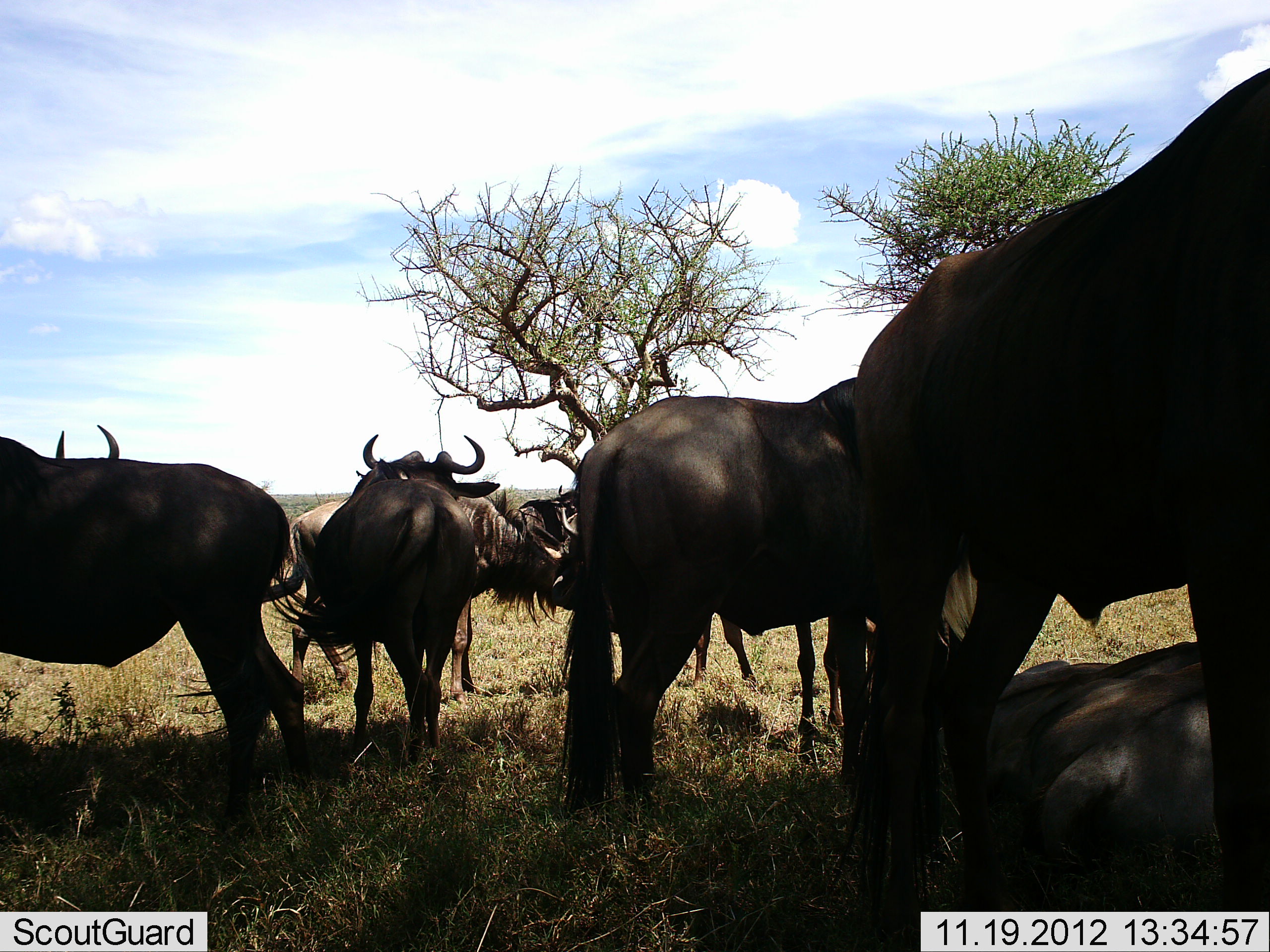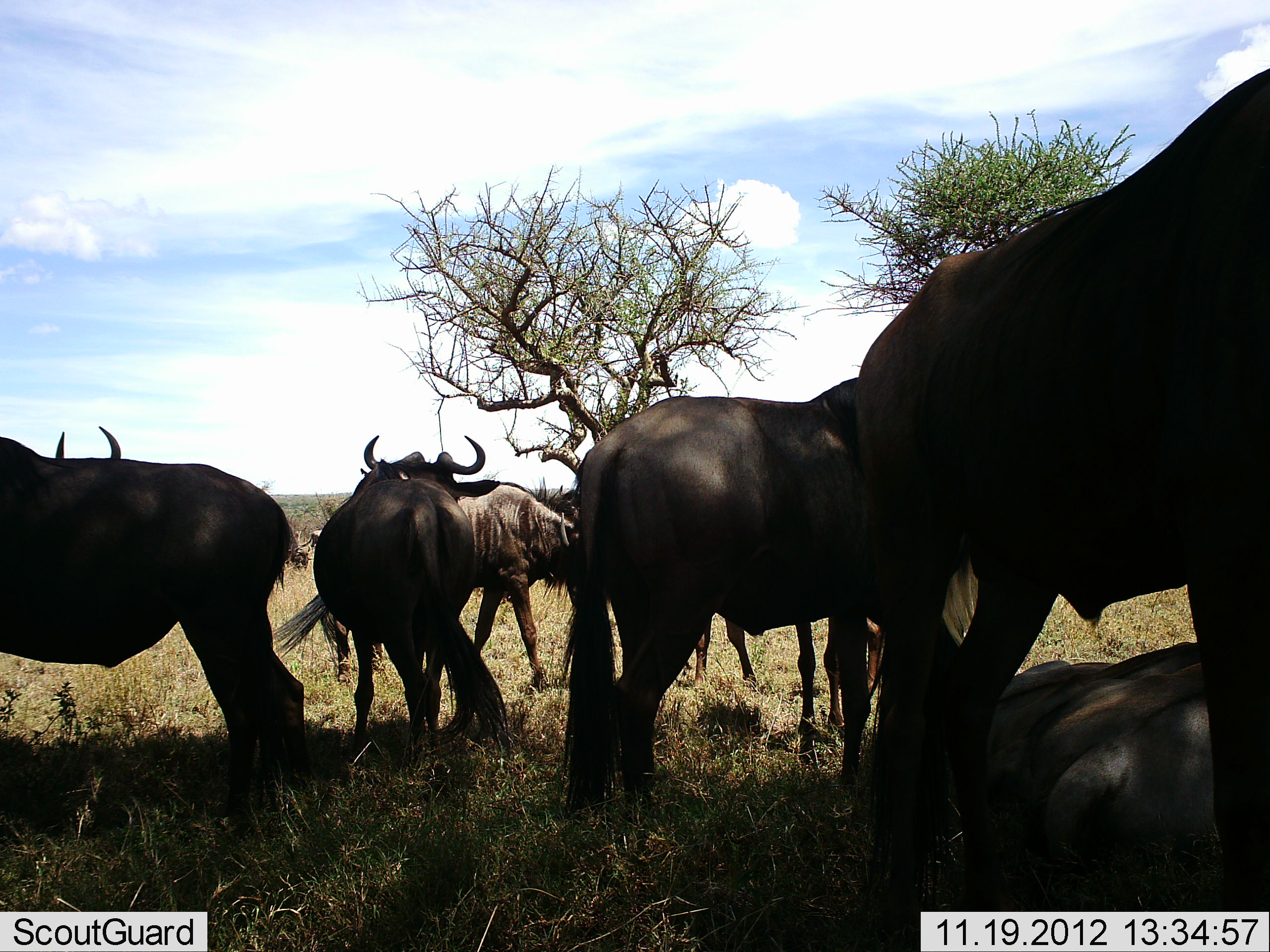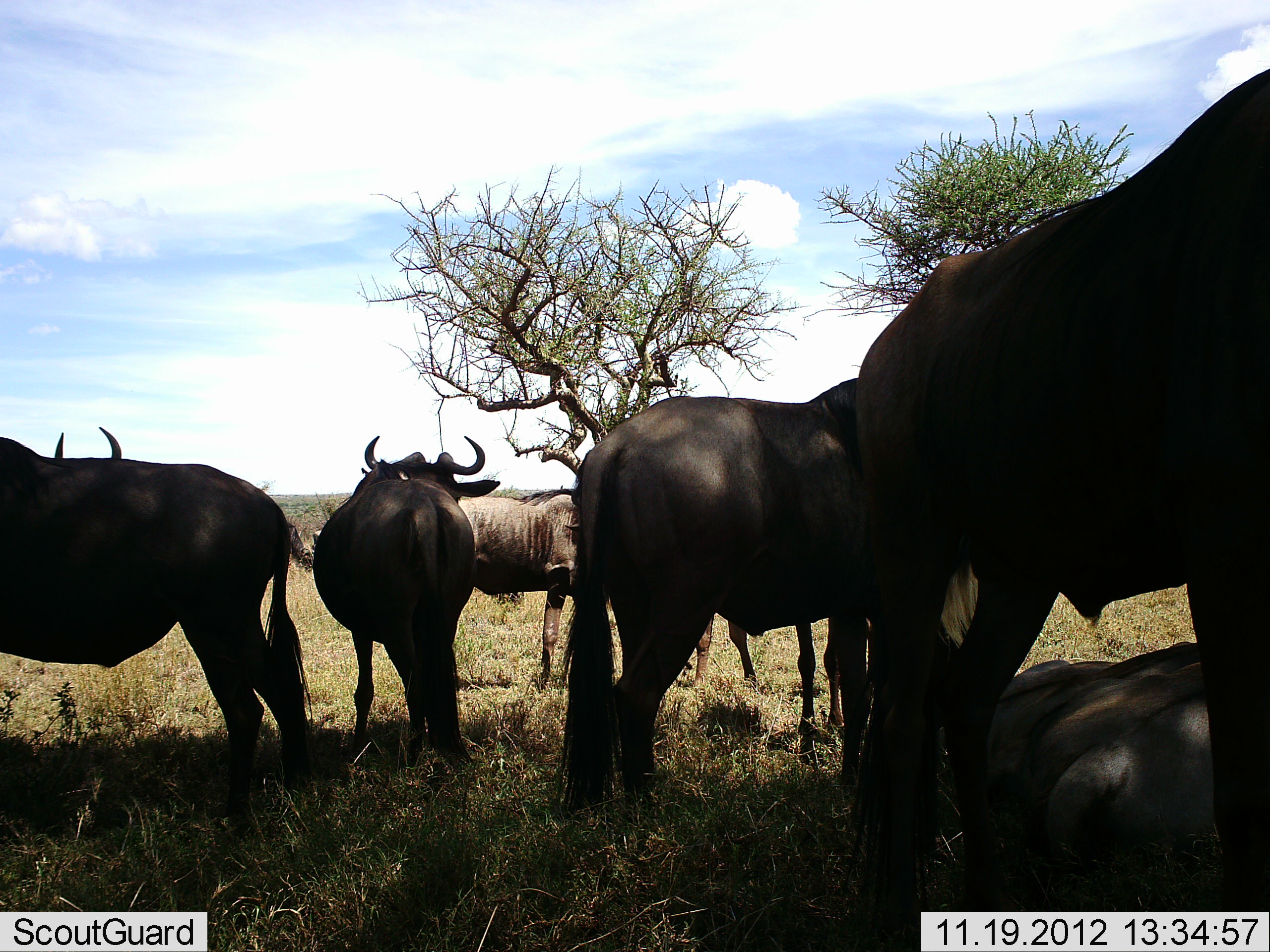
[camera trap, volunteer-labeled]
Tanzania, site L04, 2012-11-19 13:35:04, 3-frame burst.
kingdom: Animalia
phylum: Chordata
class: Mammalia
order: Artiodactyla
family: Bovidae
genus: Connochaetes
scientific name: Connochaetes taurinus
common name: blue wildebeest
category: wildebeest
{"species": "wildebeest (blue wildebeest) (Connochaetes taurinus)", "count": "8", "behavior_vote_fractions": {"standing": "90%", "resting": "80%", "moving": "50%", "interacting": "10%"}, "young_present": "0%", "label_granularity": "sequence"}